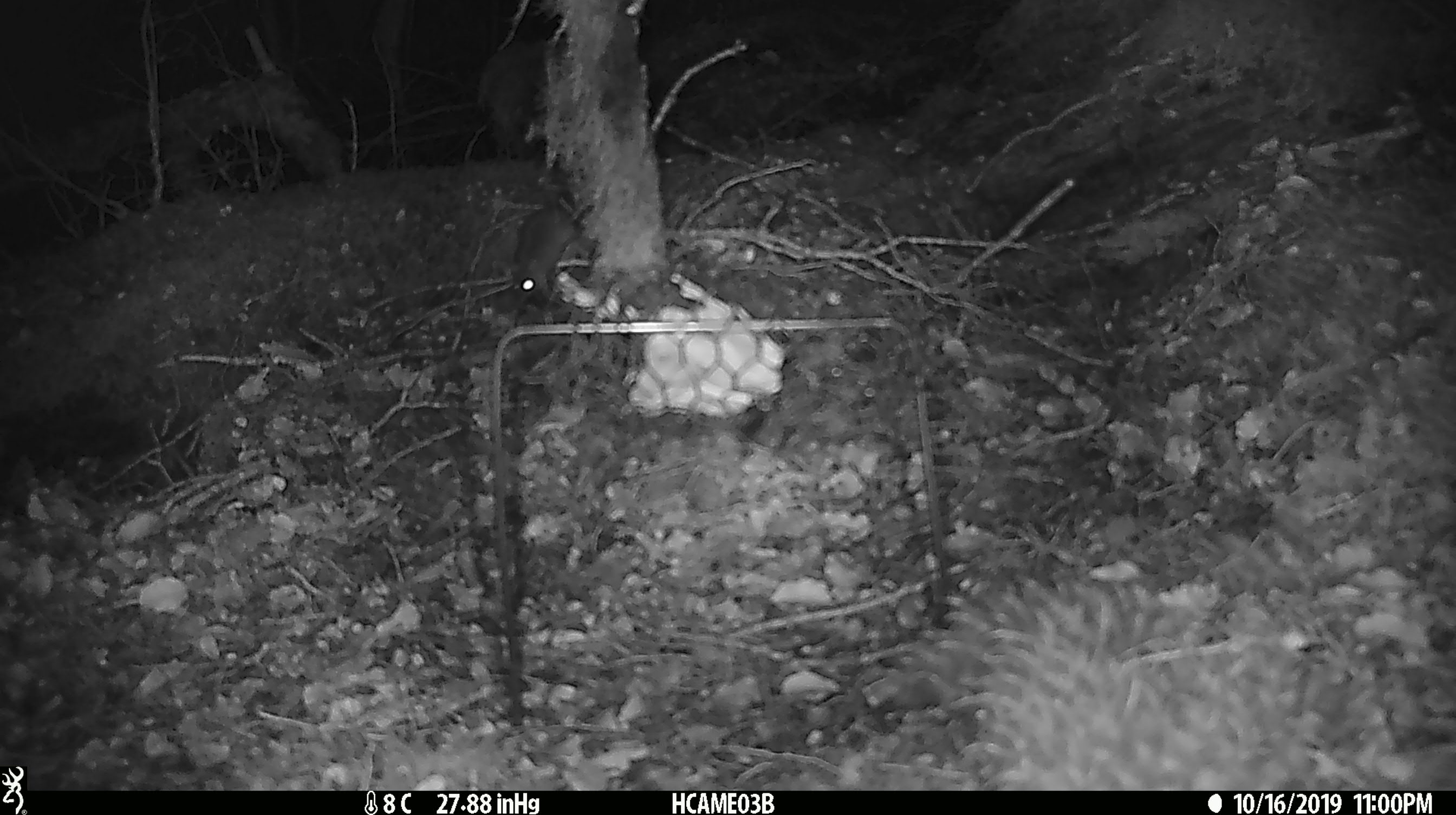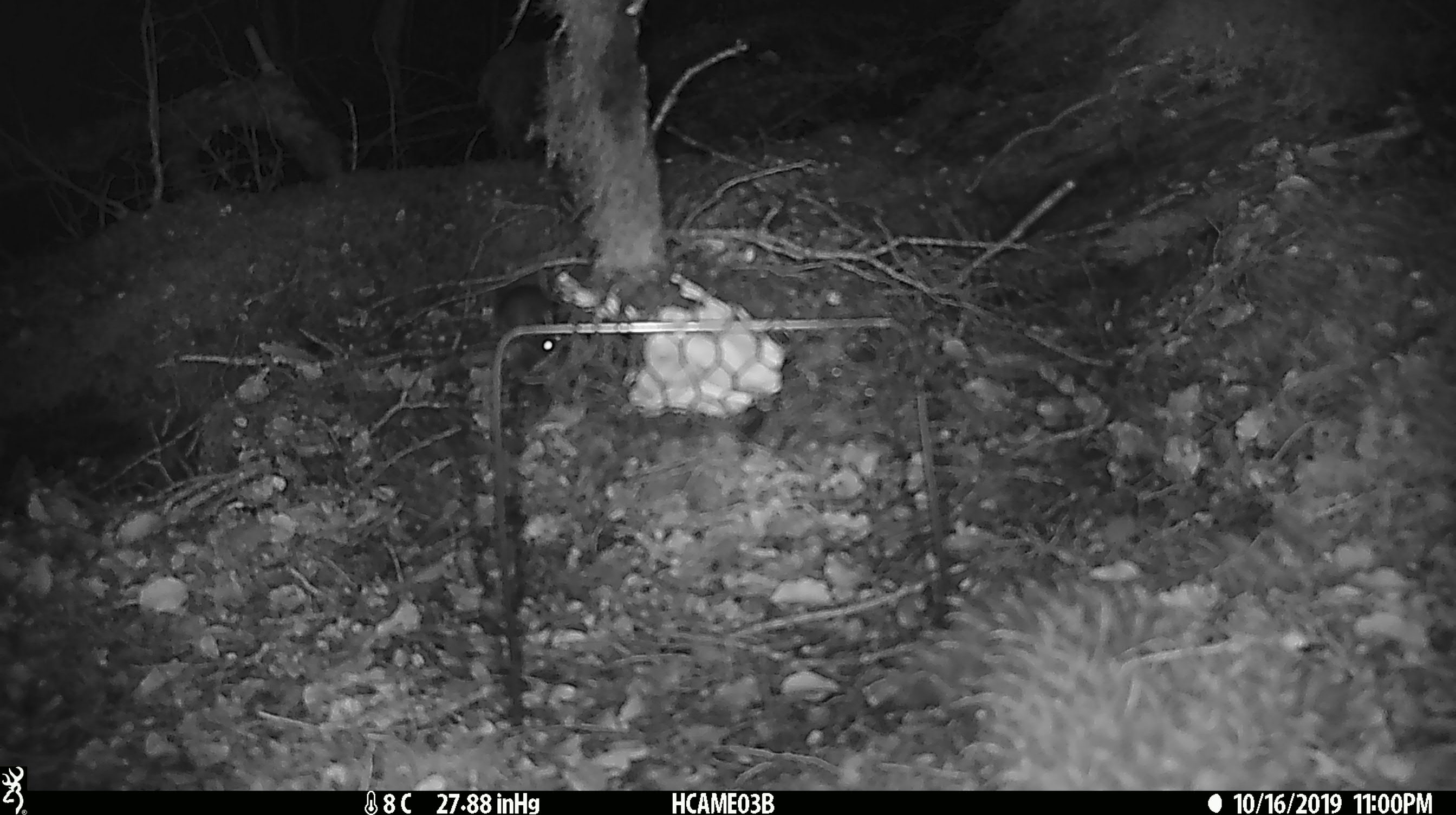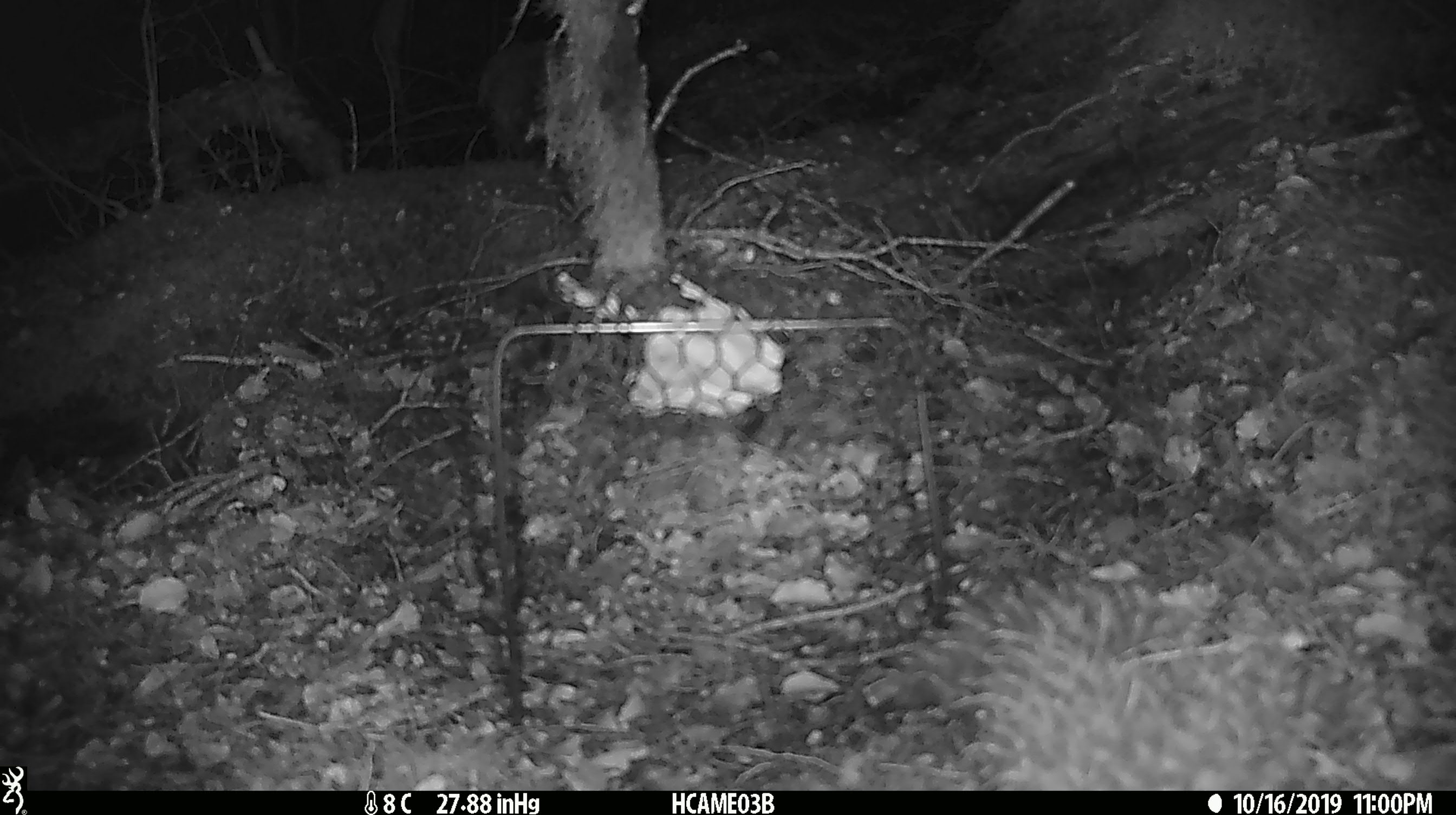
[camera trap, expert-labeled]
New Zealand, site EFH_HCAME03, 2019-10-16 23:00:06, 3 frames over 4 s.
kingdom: Animalia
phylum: Chordata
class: Mammalia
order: Rodentia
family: Muridae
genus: Mus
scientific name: Mus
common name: mouse